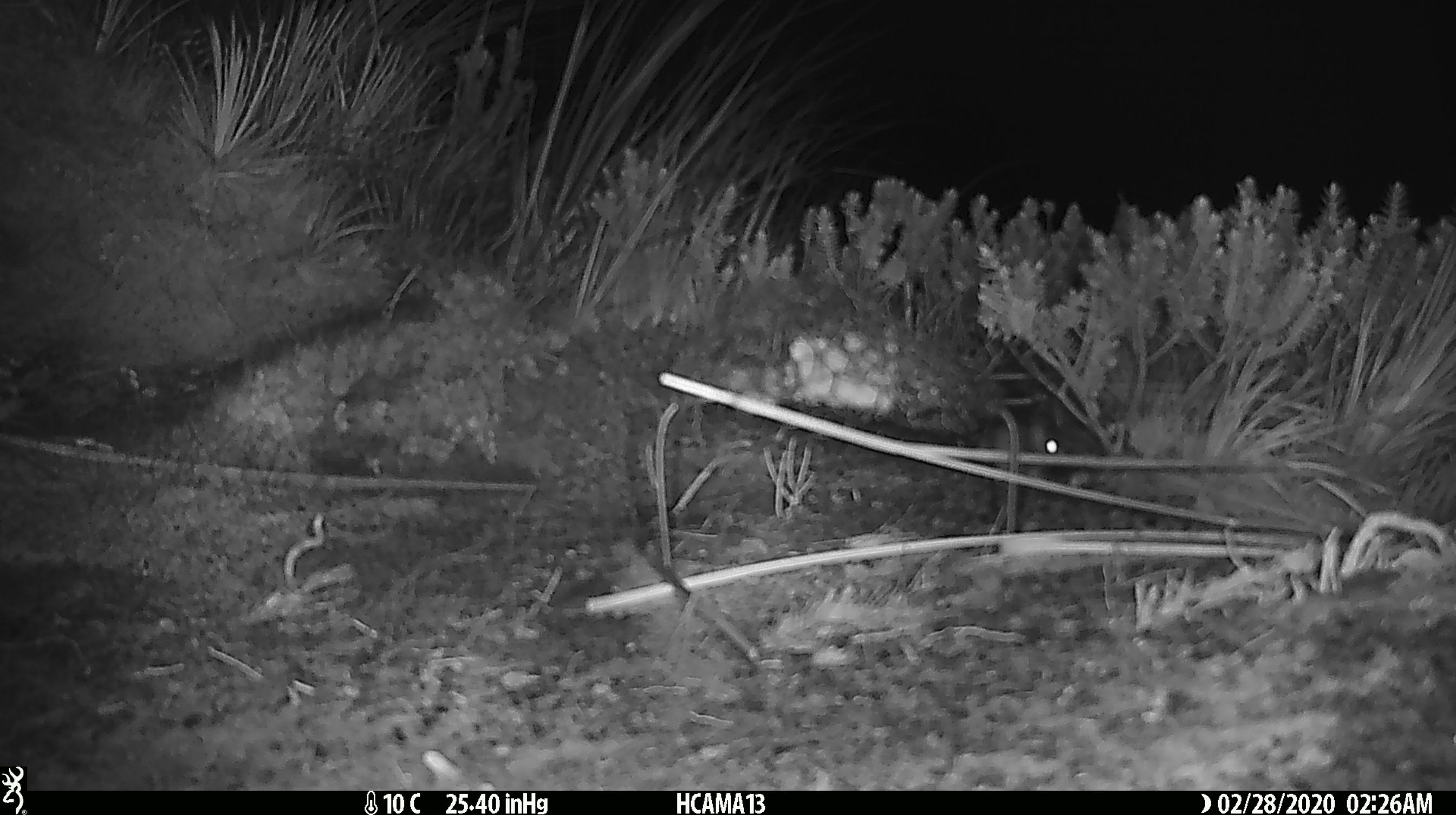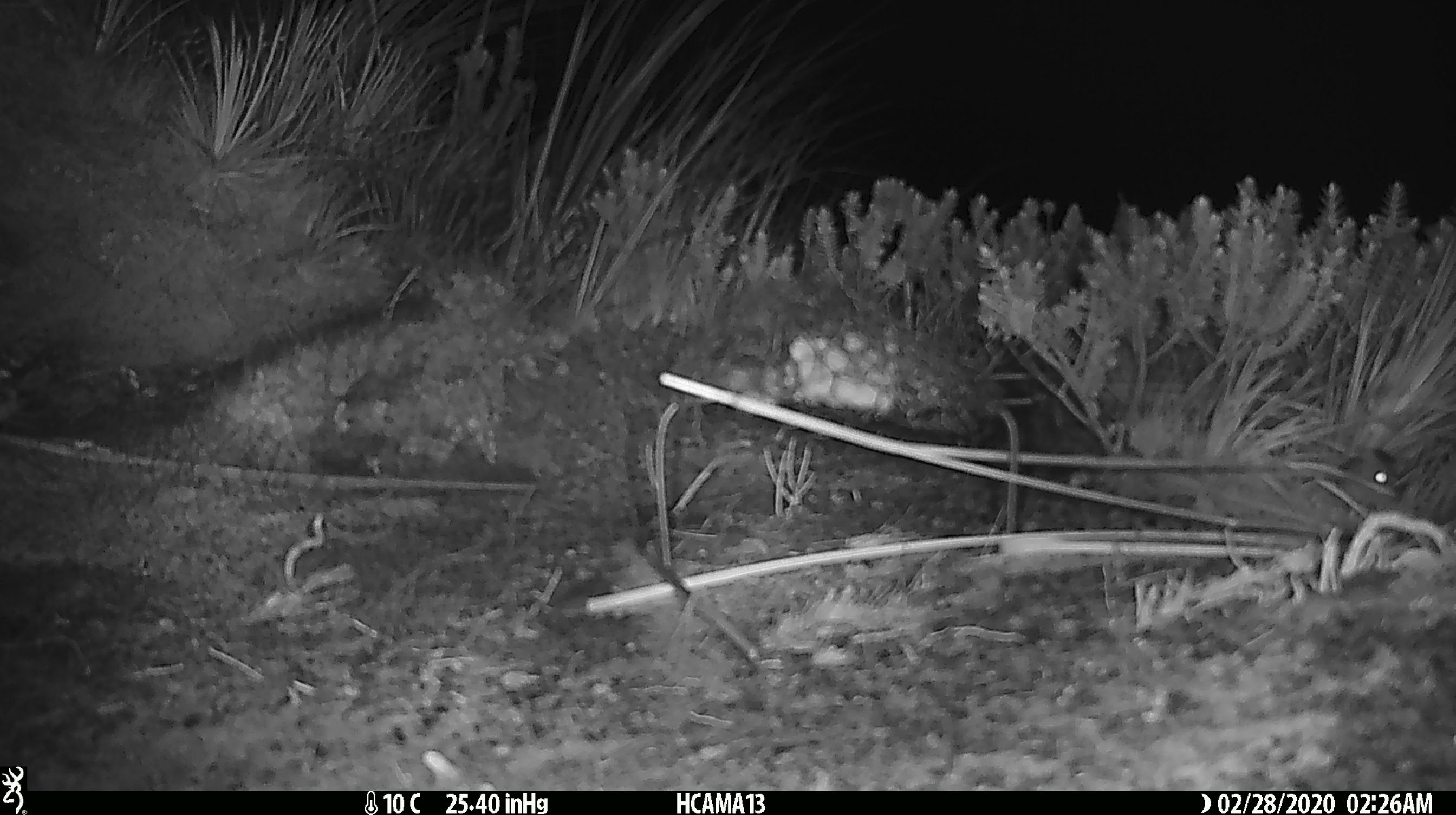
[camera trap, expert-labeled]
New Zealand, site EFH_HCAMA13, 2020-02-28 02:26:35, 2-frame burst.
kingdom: Animalia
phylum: Chordata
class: Mammalia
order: Rodentia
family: Muridae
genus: Mus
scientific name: Mus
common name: mouse